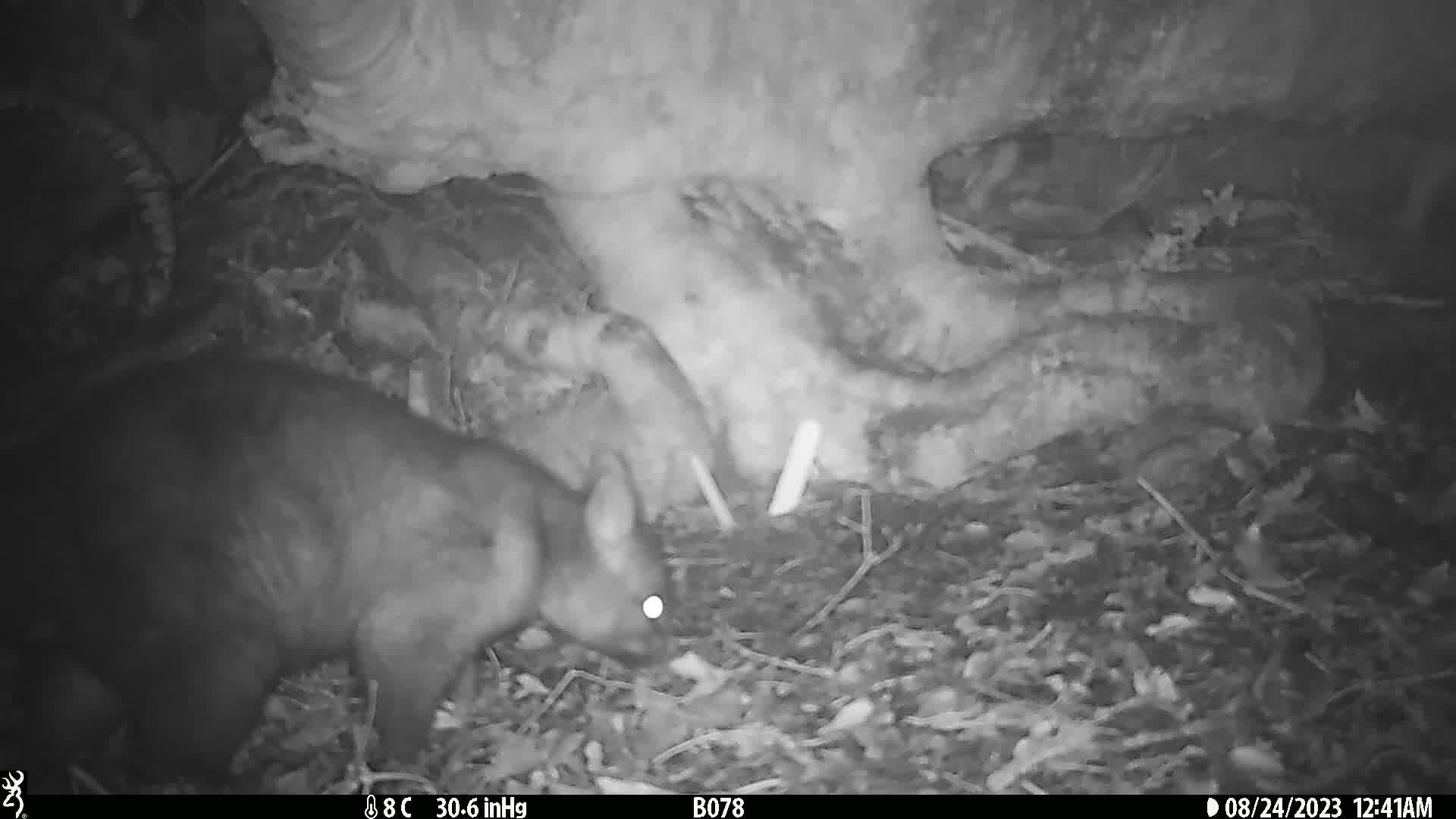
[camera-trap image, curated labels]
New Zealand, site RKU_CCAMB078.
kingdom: Animalia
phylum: Chordata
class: Mammalia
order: Diprotodontia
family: Phalangeridae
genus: Trichosurus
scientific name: Trichosurus vulpecula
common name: common brushtail possum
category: possum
Possum (common brushtail possum) (Trichosurus vulpecula).